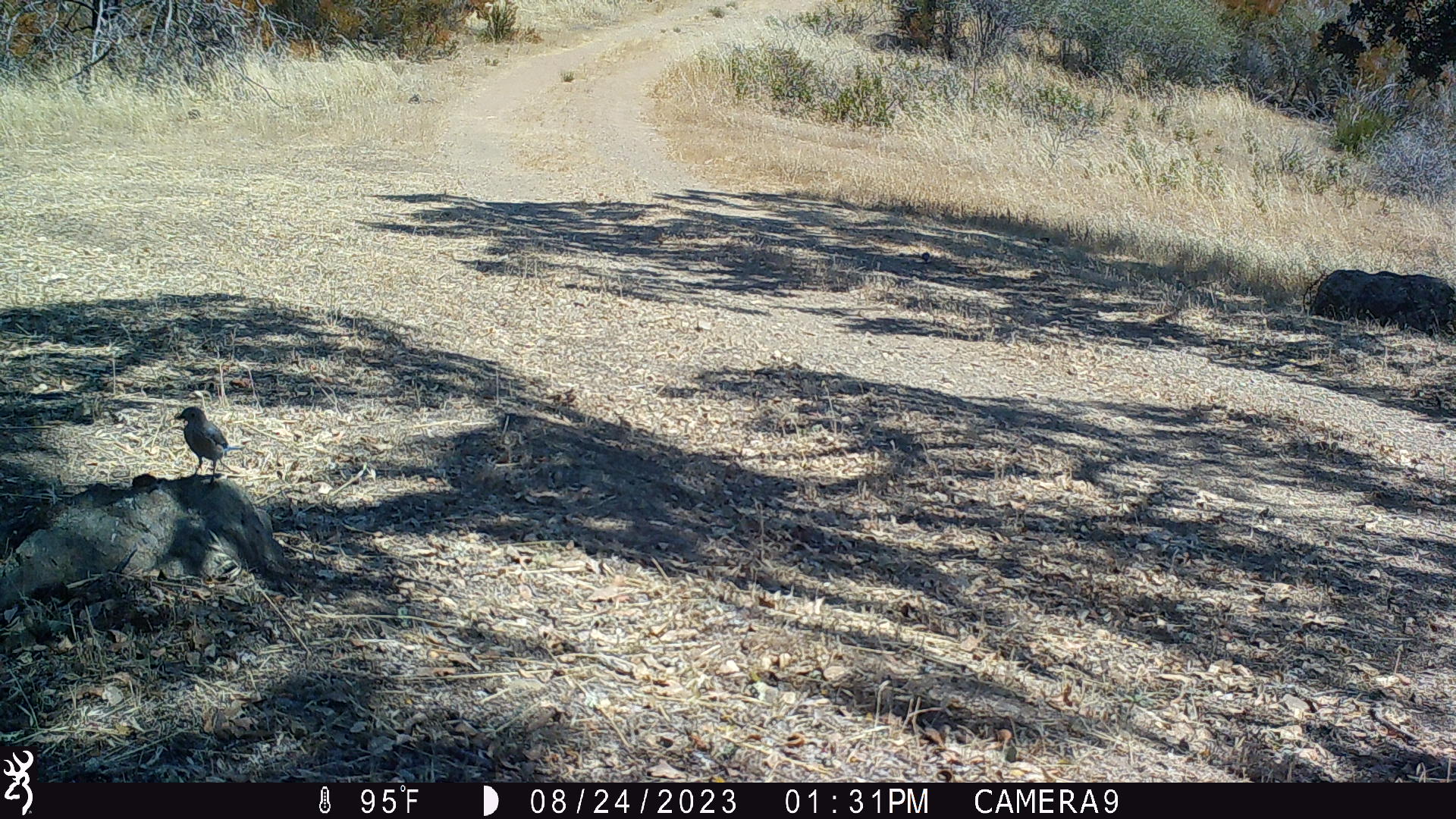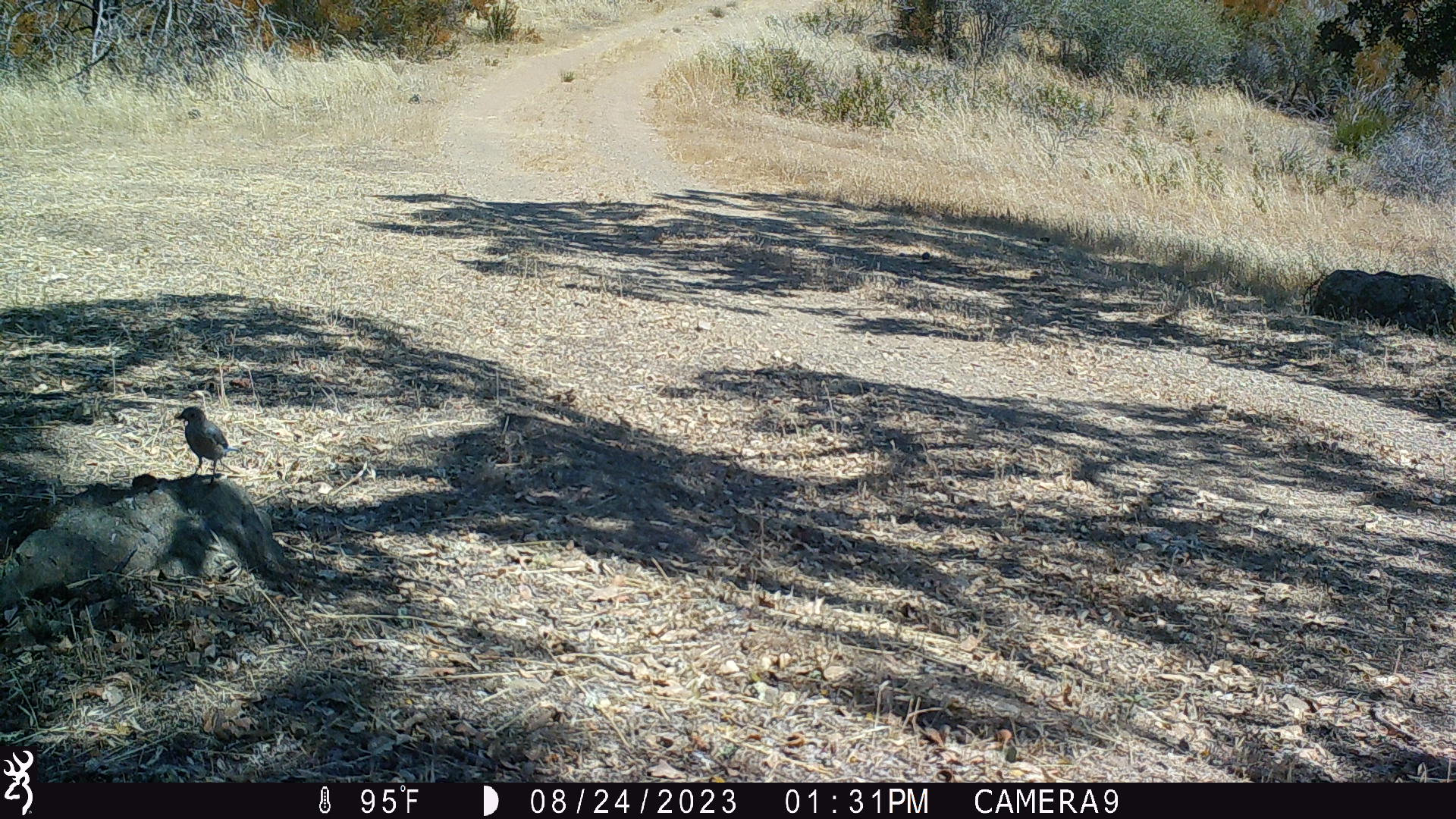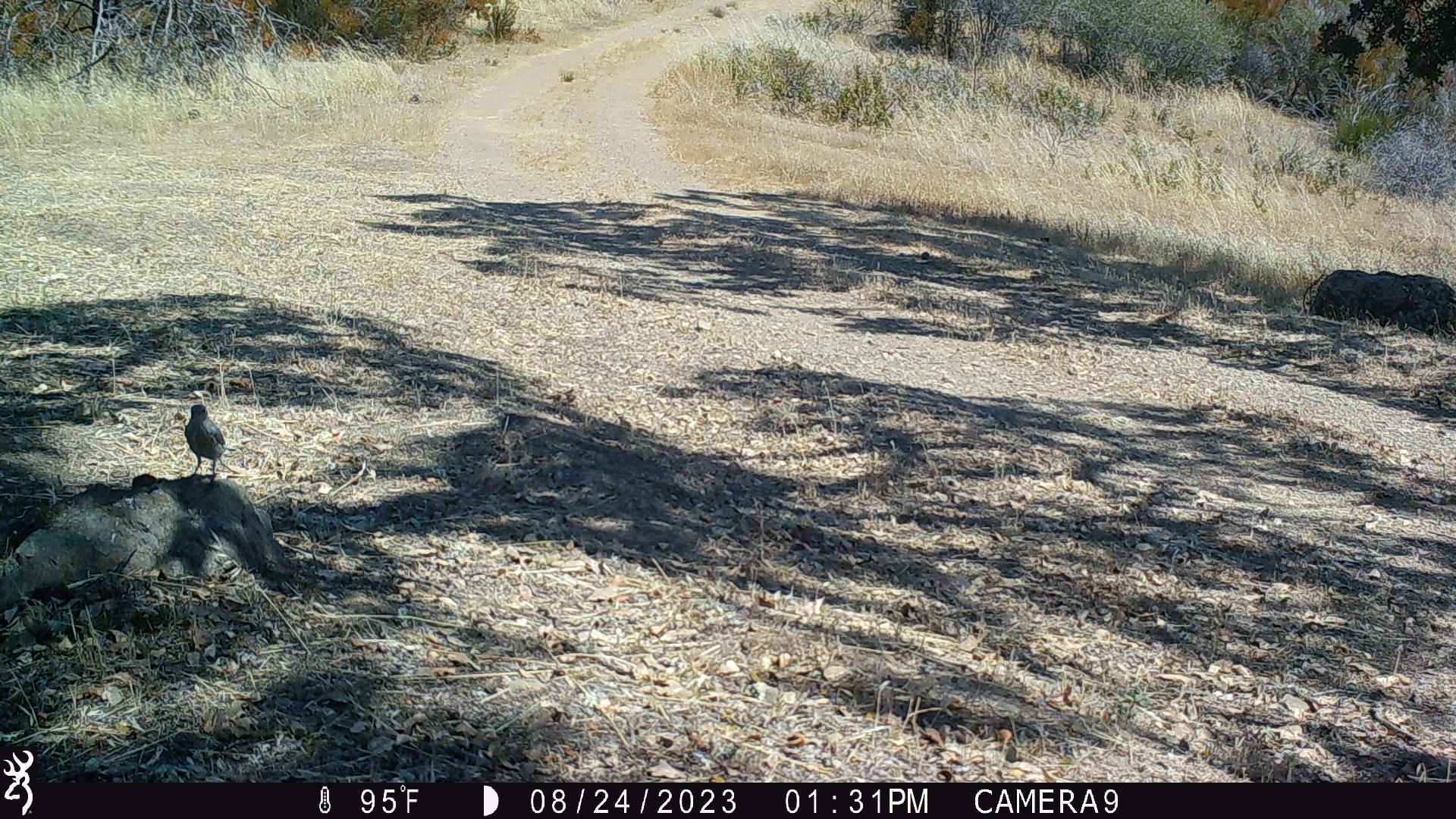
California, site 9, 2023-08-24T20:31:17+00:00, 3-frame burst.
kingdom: Animalia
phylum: Chordata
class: Aves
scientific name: Aves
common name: bird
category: unknown bird